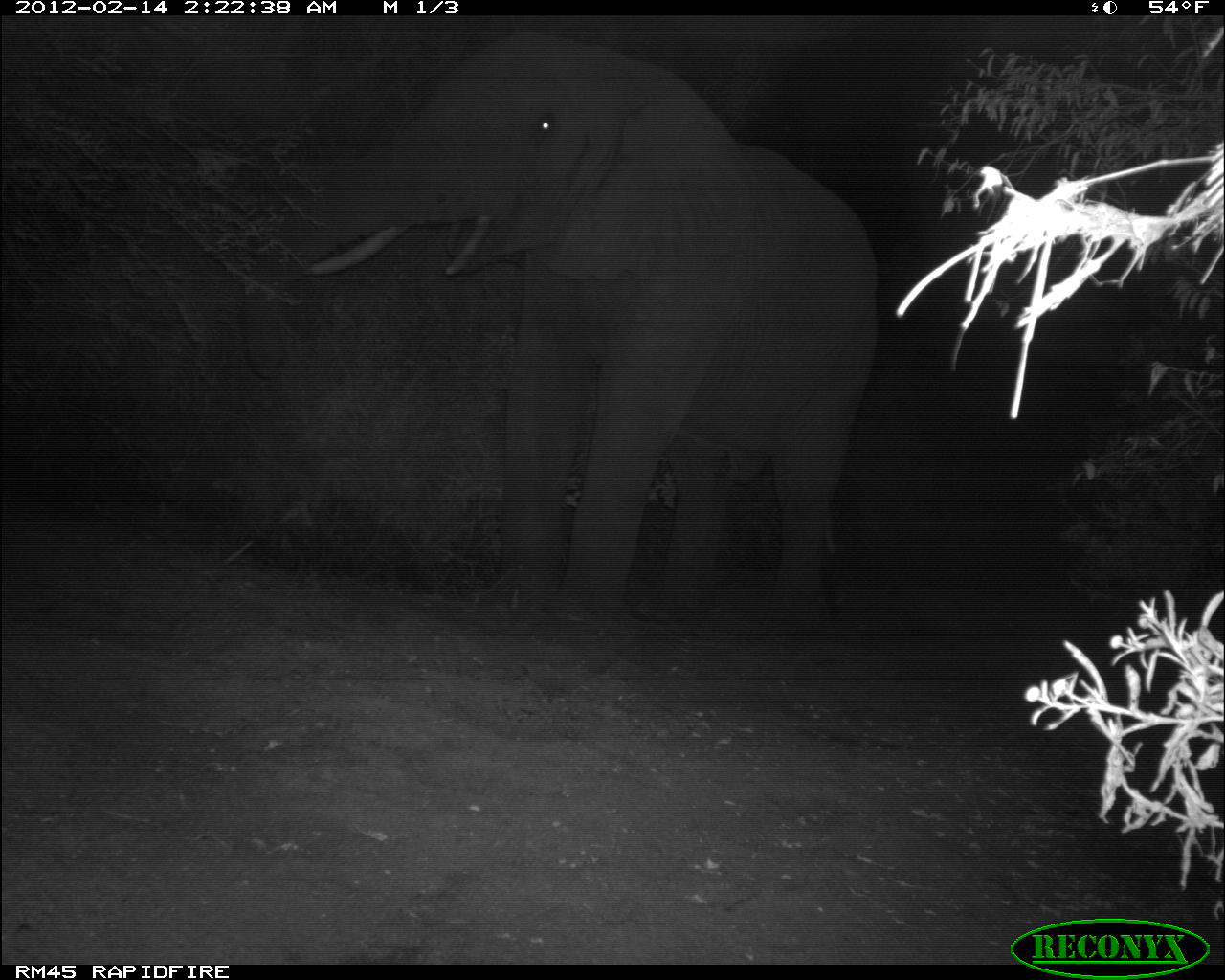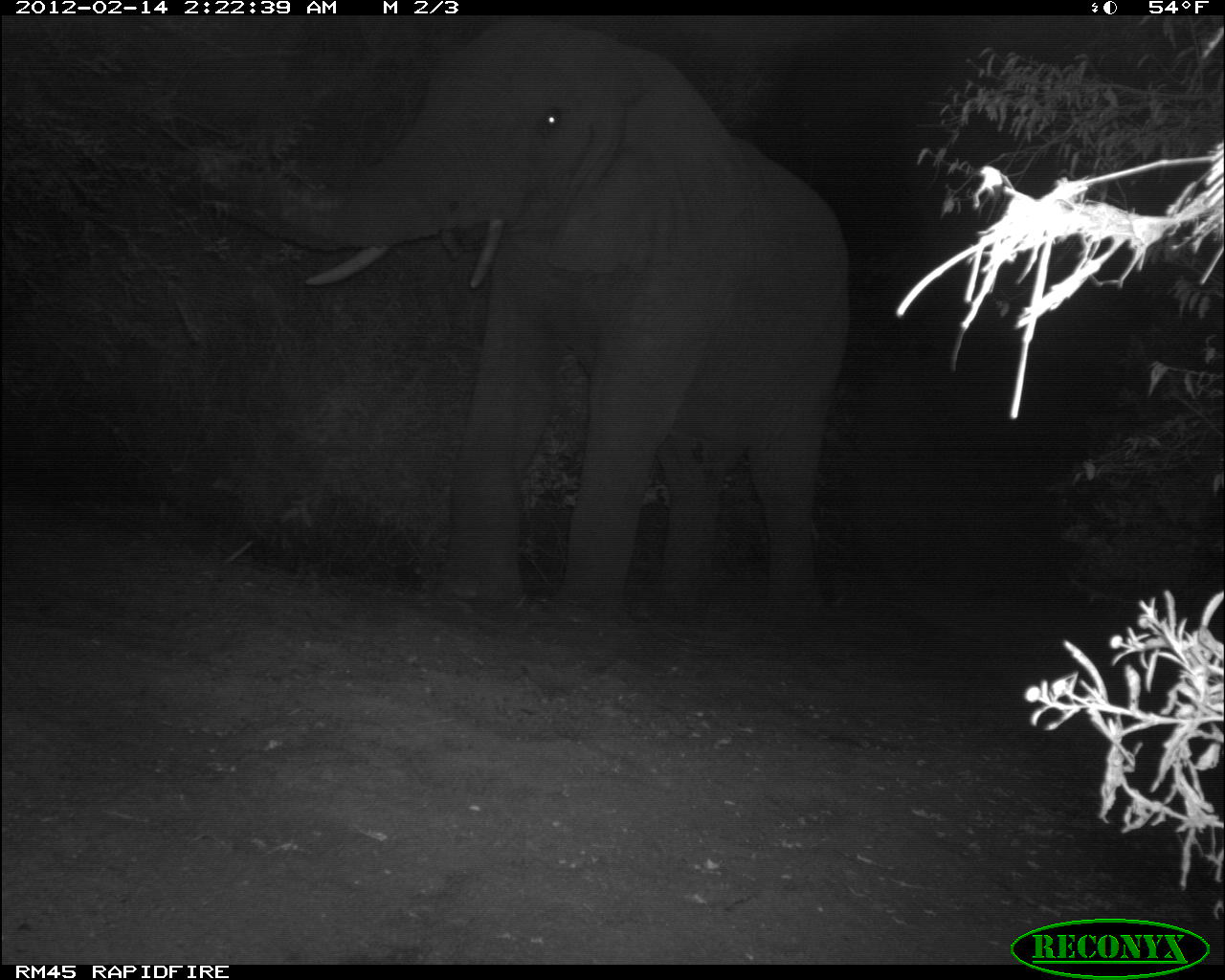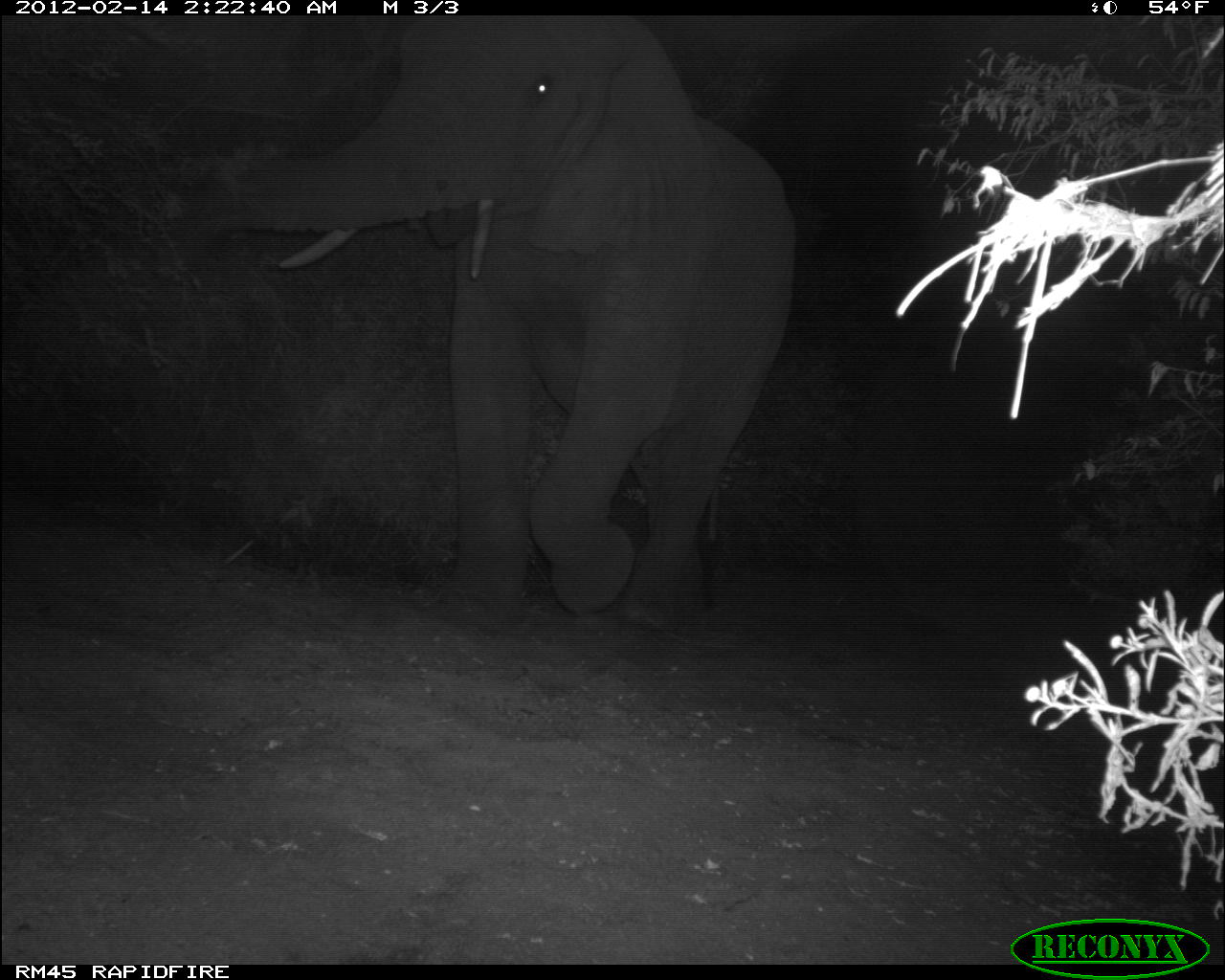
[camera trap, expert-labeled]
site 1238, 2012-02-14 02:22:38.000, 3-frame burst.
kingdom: Animalia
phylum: Chordata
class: Mammalia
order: Proboscidea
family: Elephantidae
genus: Loxodonta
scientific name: Loxodonta africana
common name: african bush elephant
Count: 1.